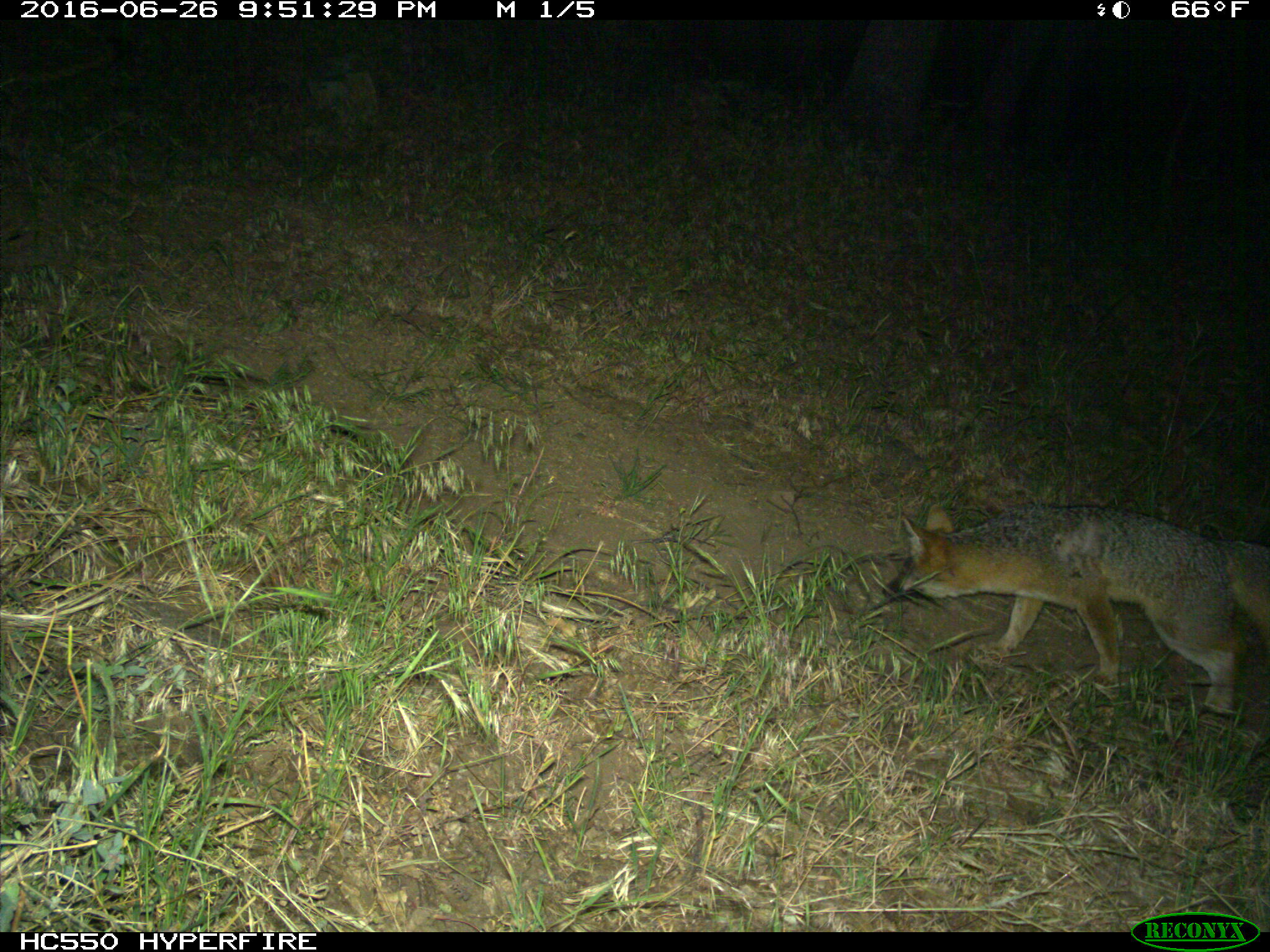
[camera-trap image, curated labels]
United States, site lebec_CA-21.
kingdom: Animalia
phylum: Chordata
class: Mammalia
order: Carnivora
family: Canidae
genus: Urocyon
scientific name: Urocyon cinereoargenteus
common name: gray fox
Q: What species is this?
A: Urocyon cinereoargenteus (gray fox).